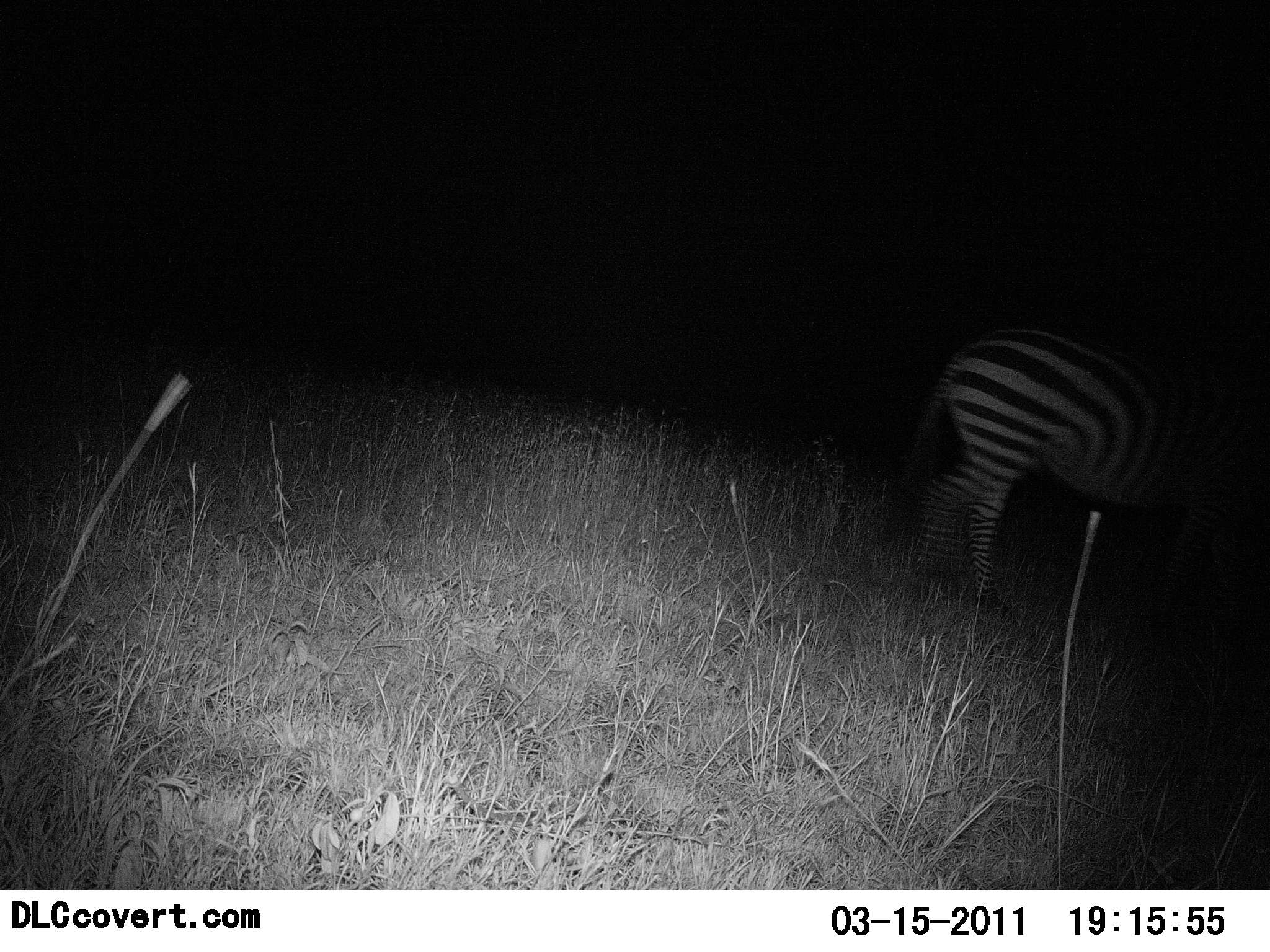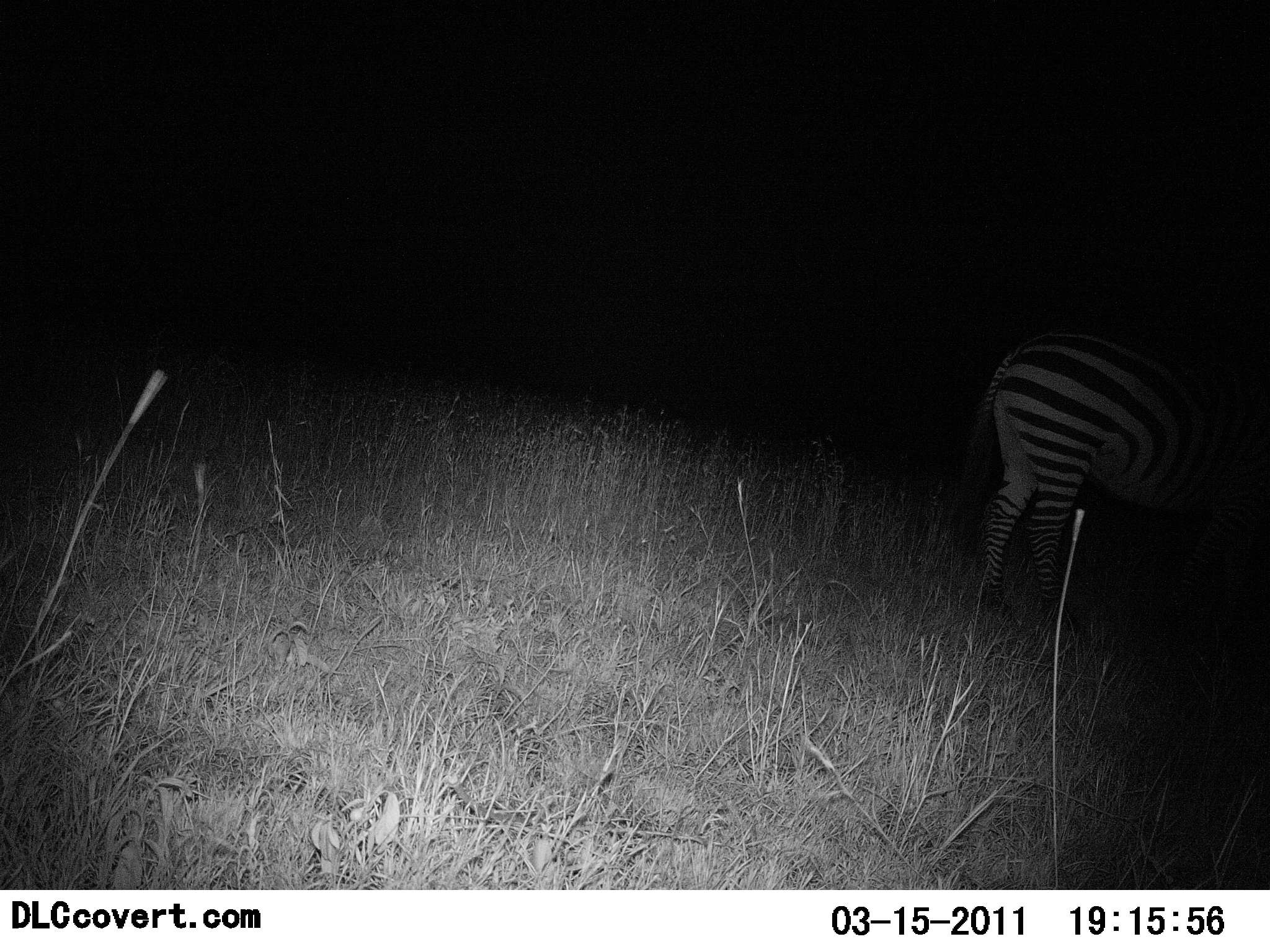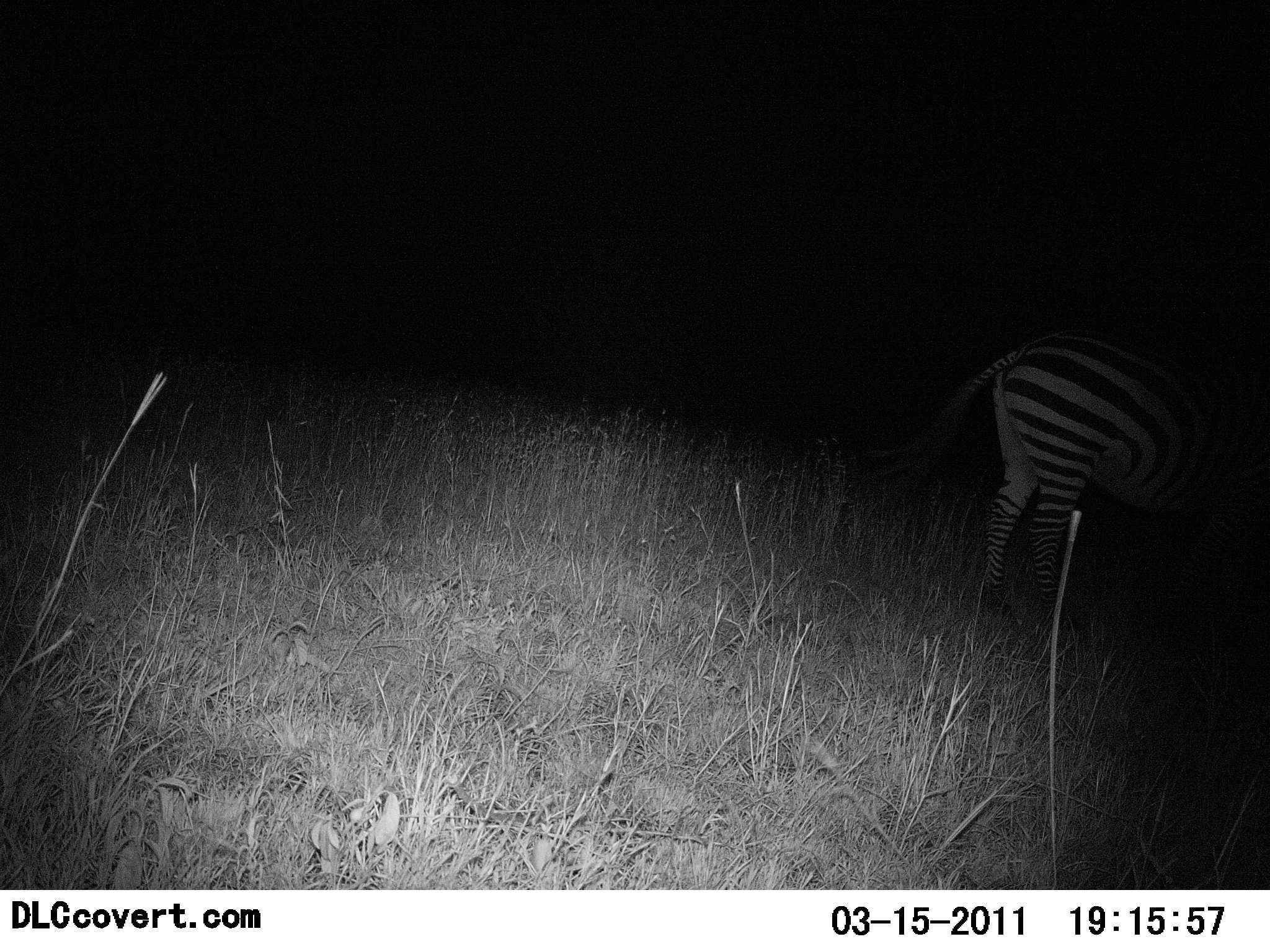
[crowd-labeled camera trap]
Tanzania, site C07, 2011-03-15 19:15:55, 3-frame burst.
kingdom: Animalia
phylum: Chordata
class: Mammalia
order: Perissodactyla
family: Equidae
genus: Equus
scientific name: Equus quagga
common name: plains zebra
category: zebra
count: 1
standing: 42%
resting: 0%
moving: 75%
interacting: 0%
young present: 0%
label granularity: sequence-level